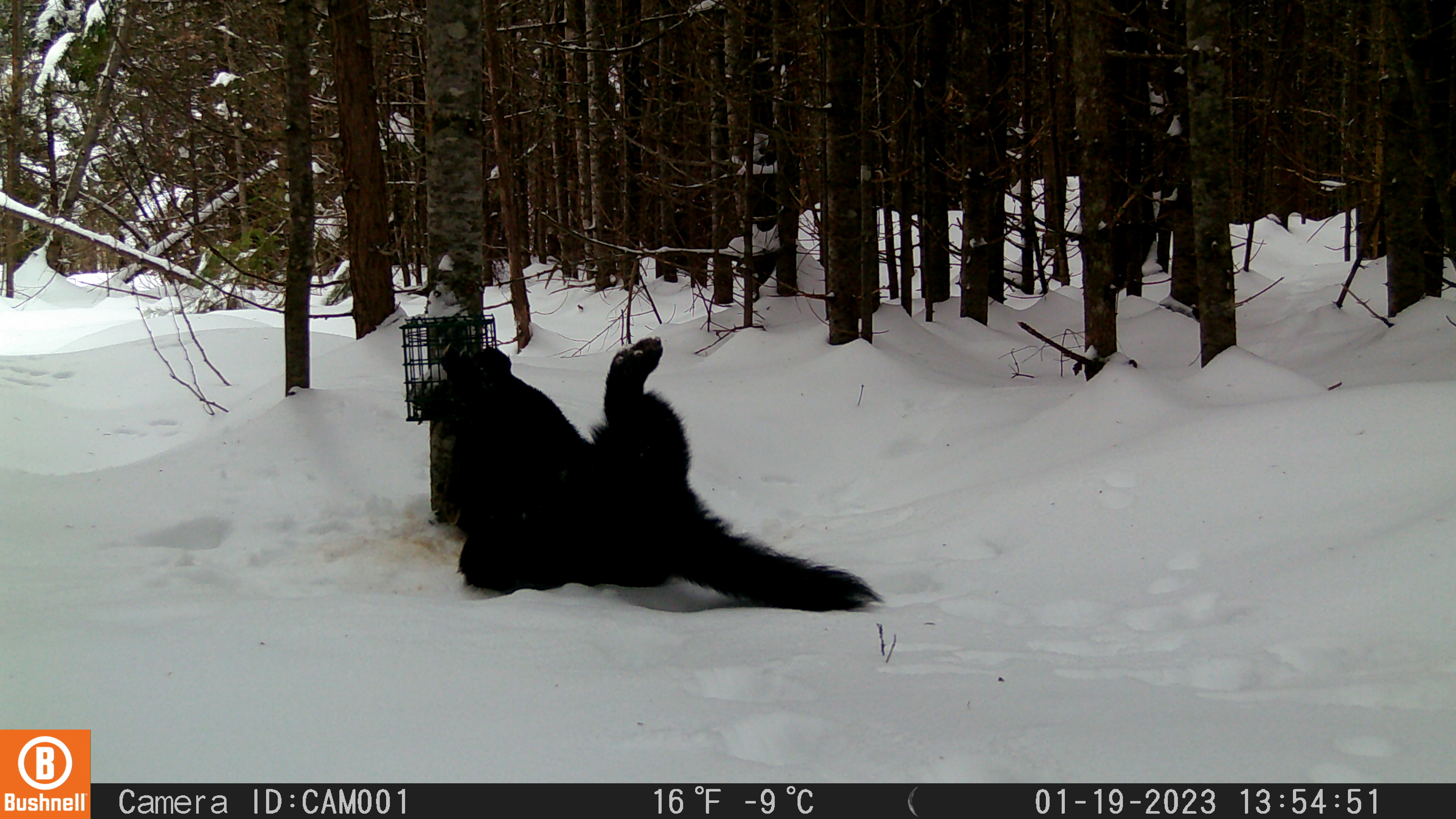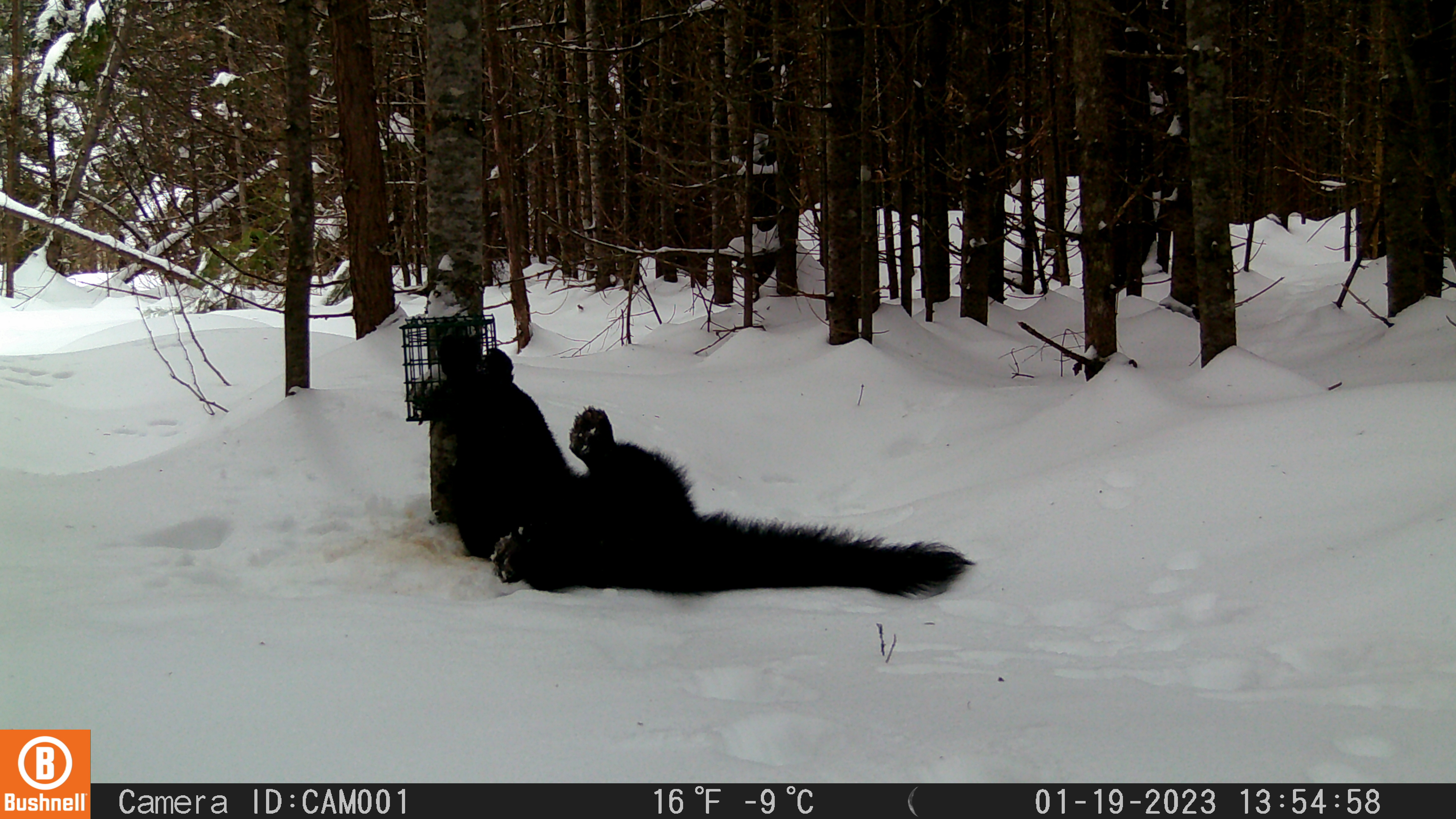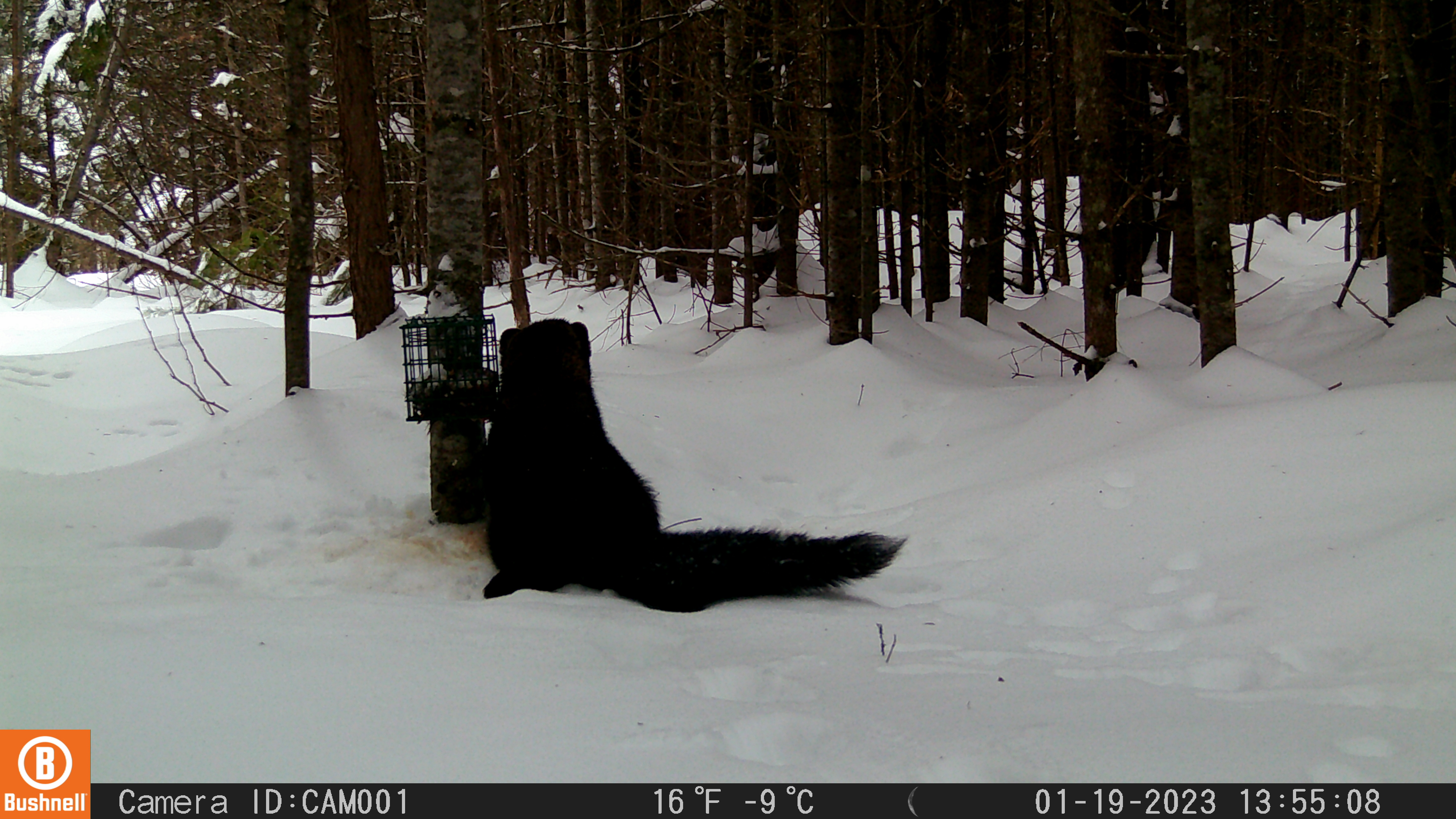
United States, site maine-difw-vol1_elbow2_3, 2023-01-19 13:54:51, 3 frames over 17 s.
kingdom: Animalia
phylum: Chordata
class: Mammalia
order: Carnivora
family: Mustelidae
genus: Pekania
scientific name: Pekania pennanti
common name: fisher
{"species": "fisher (Pekania pennanti)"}